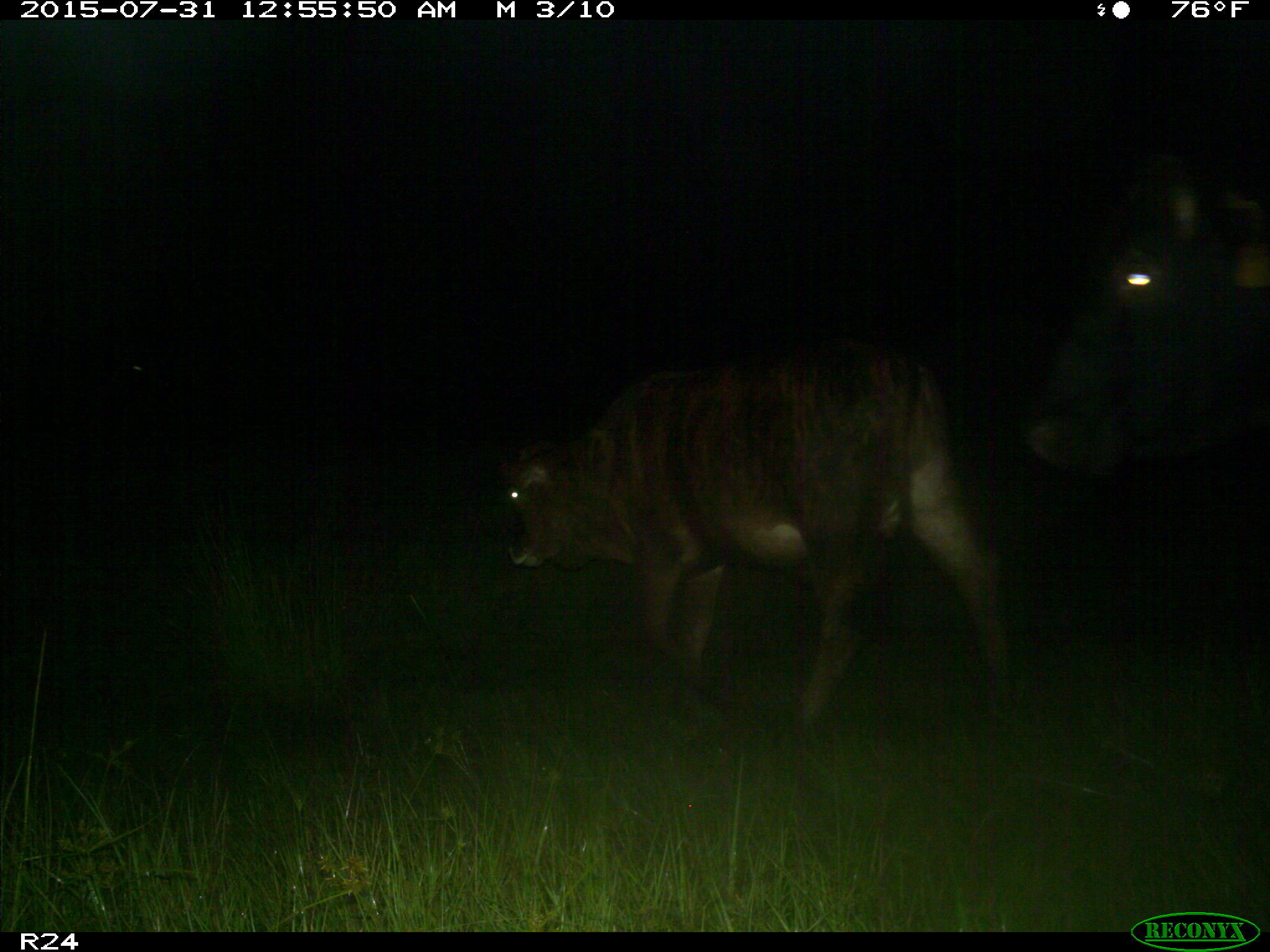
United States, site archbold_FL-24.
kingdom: Animalia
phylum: Chordata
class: Mammalia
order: Artiodactyla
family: Bovidae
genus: Bos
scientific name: Bos taurus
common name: domestic cow